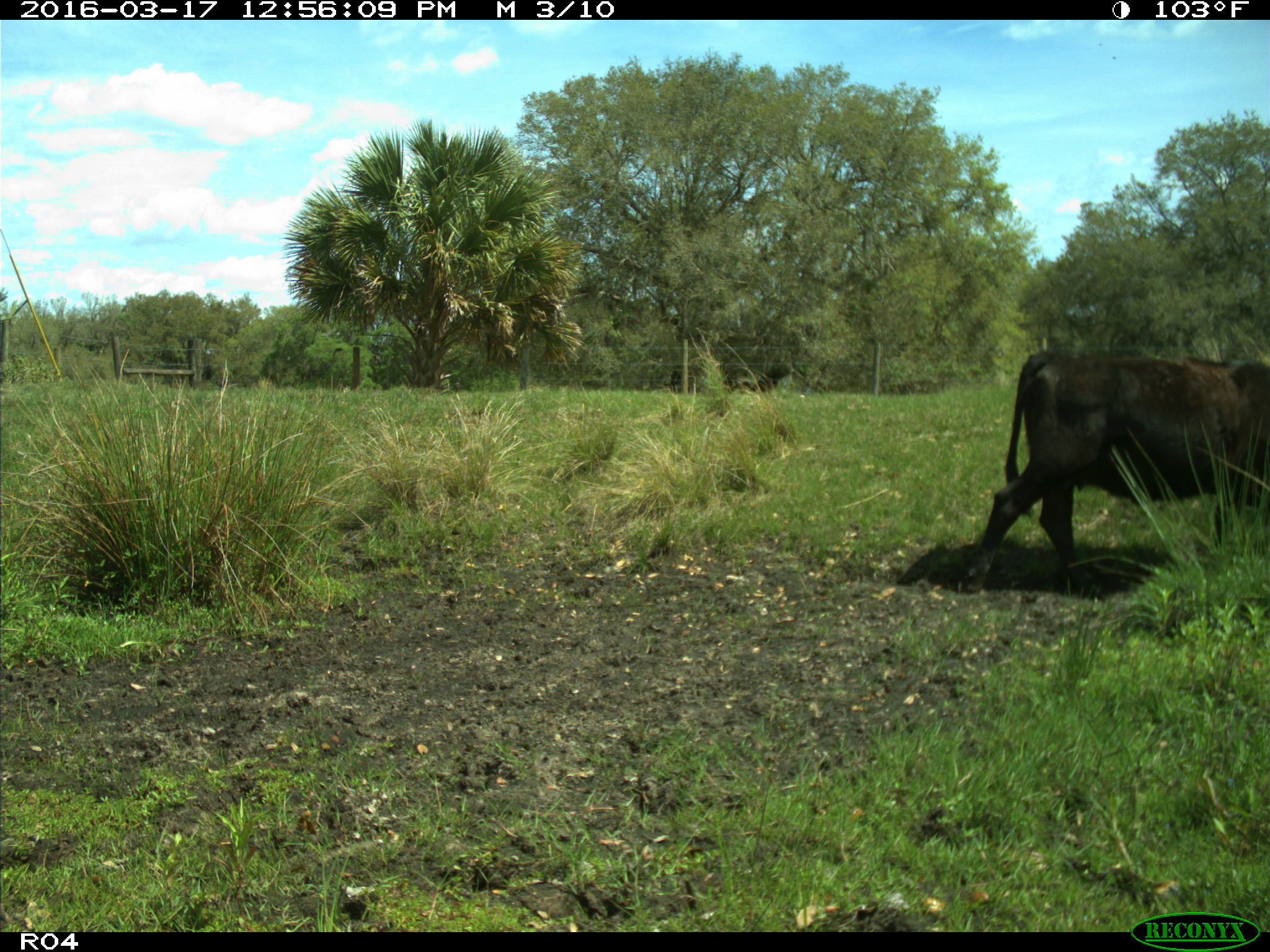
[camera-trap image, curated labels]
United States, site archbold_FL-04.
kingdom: Animalia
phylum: Chordata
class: Mammalia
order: Artiodactyla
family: Bovidae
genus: Bos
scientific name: Bos taurus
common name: domestic cow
Bos taurus (domestic cow).